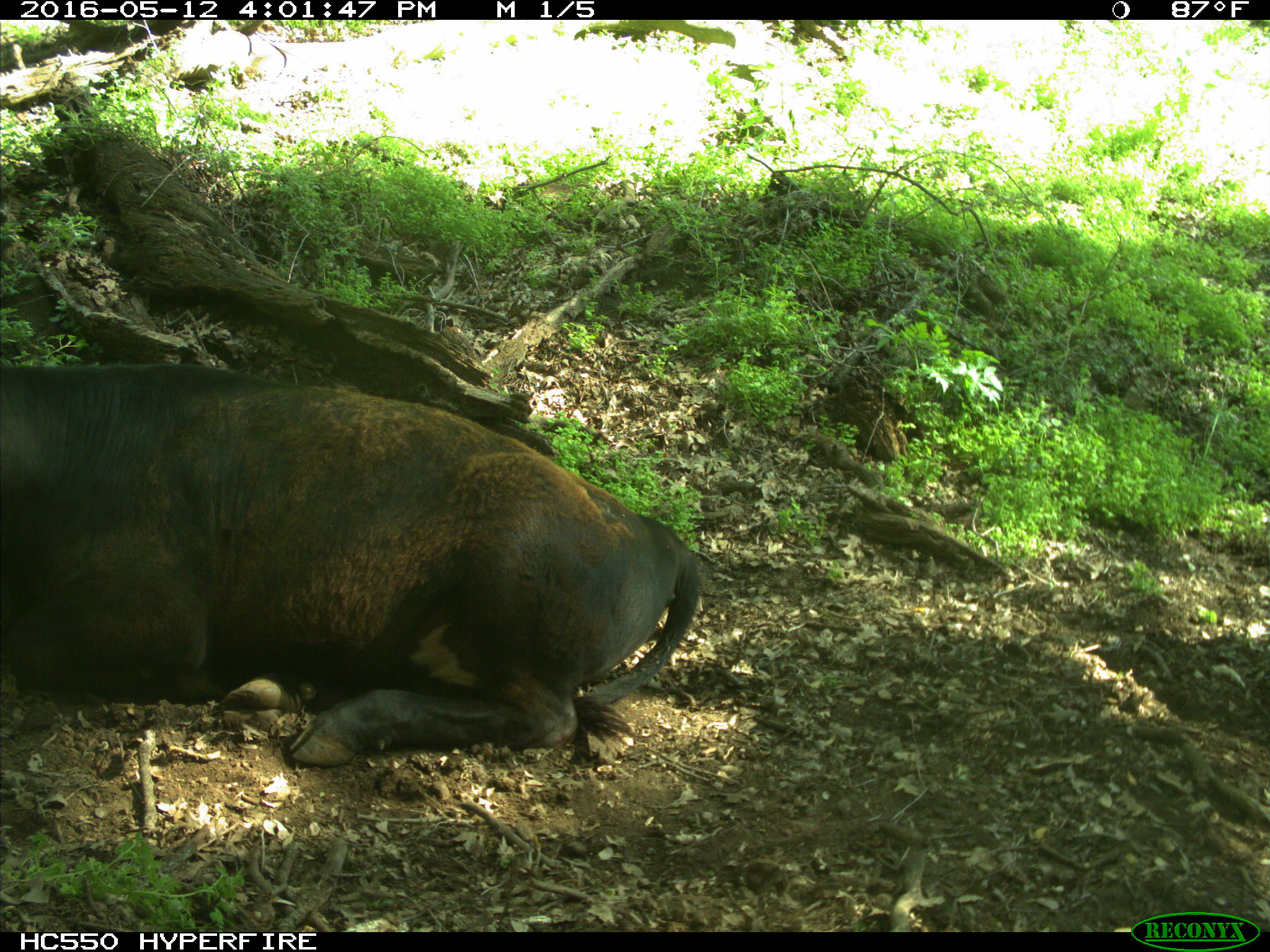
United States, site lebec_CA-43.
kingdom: Animalia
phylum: Chordata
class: Mammalia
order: Artiodactyla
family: Bovidae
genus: Bos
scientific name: Bos taurus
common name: domestic cow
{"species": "Bos taurus (domestic cow)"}